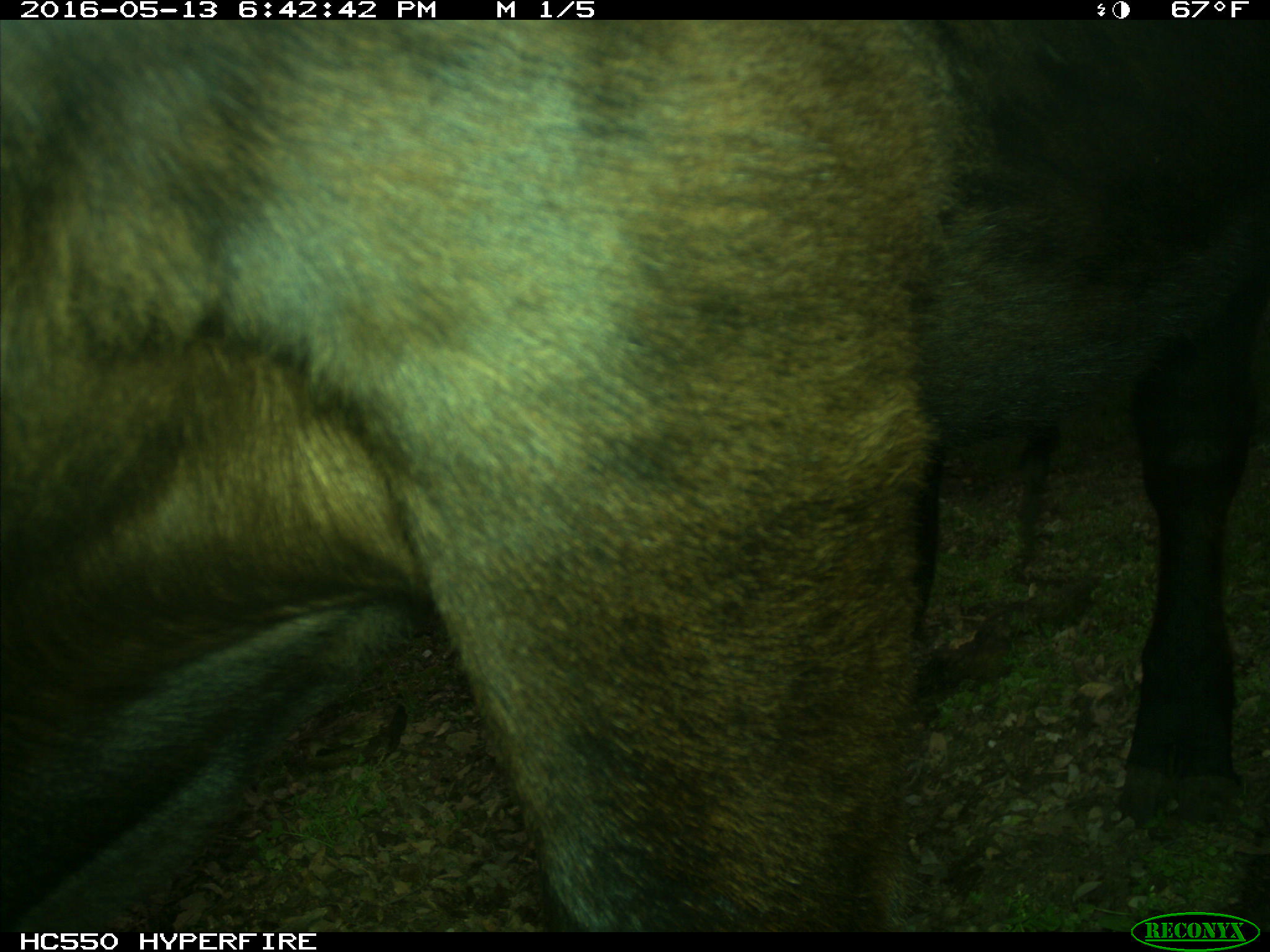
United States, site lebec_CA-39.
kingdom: Animalia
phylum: Chordata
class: Mammalia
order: Artiodactyla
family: Bovidae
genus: Bos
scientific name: Bos taurus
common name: domestic cow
Bos taurus (domestic cow).